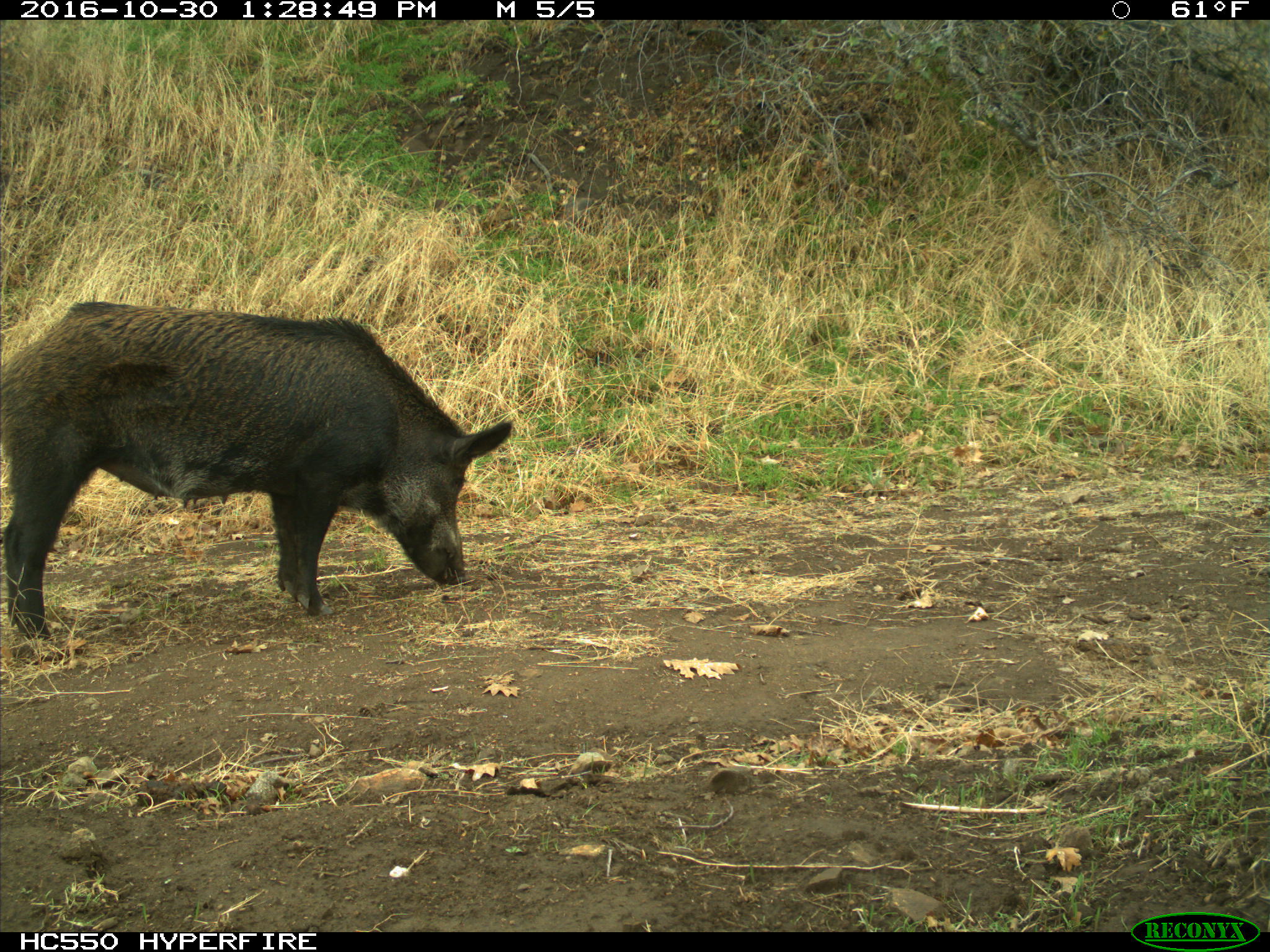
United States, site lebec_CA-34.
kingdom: Animalia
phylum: Chordata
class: Mammalia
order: Artiodactyla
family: Suidae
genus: Sus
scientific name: Sus scrofa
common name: wild boar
Sus scrofa (wild boar).